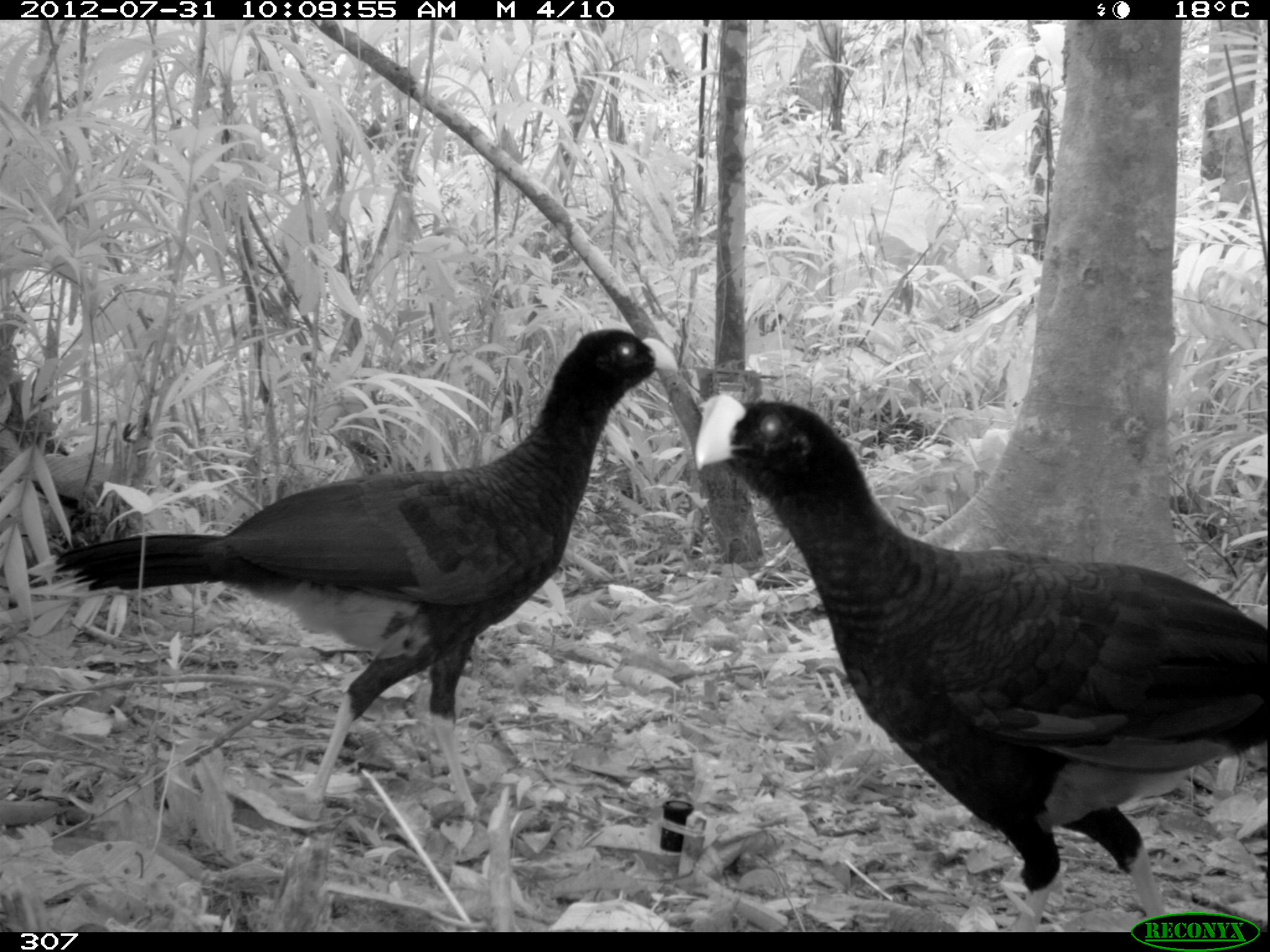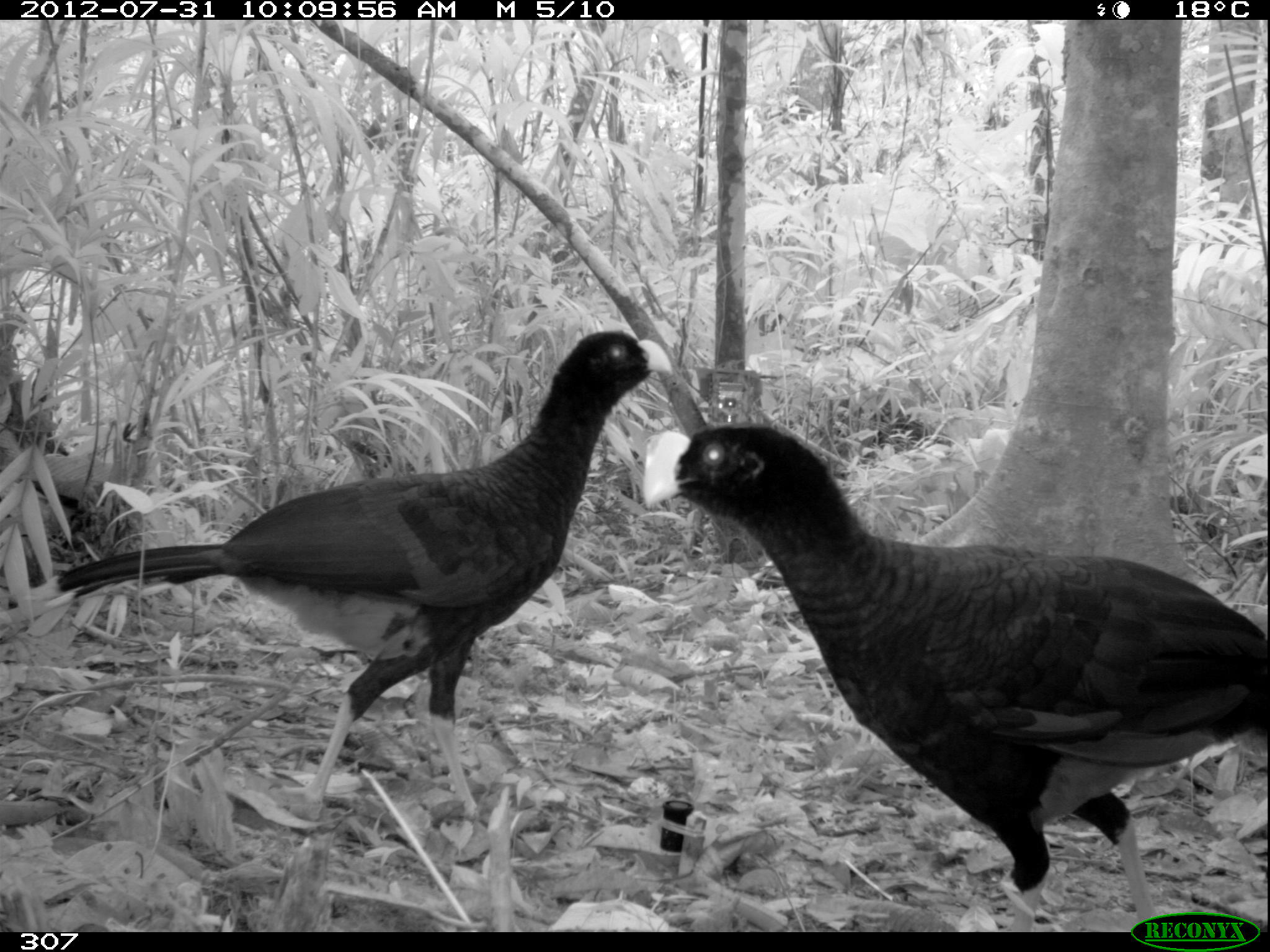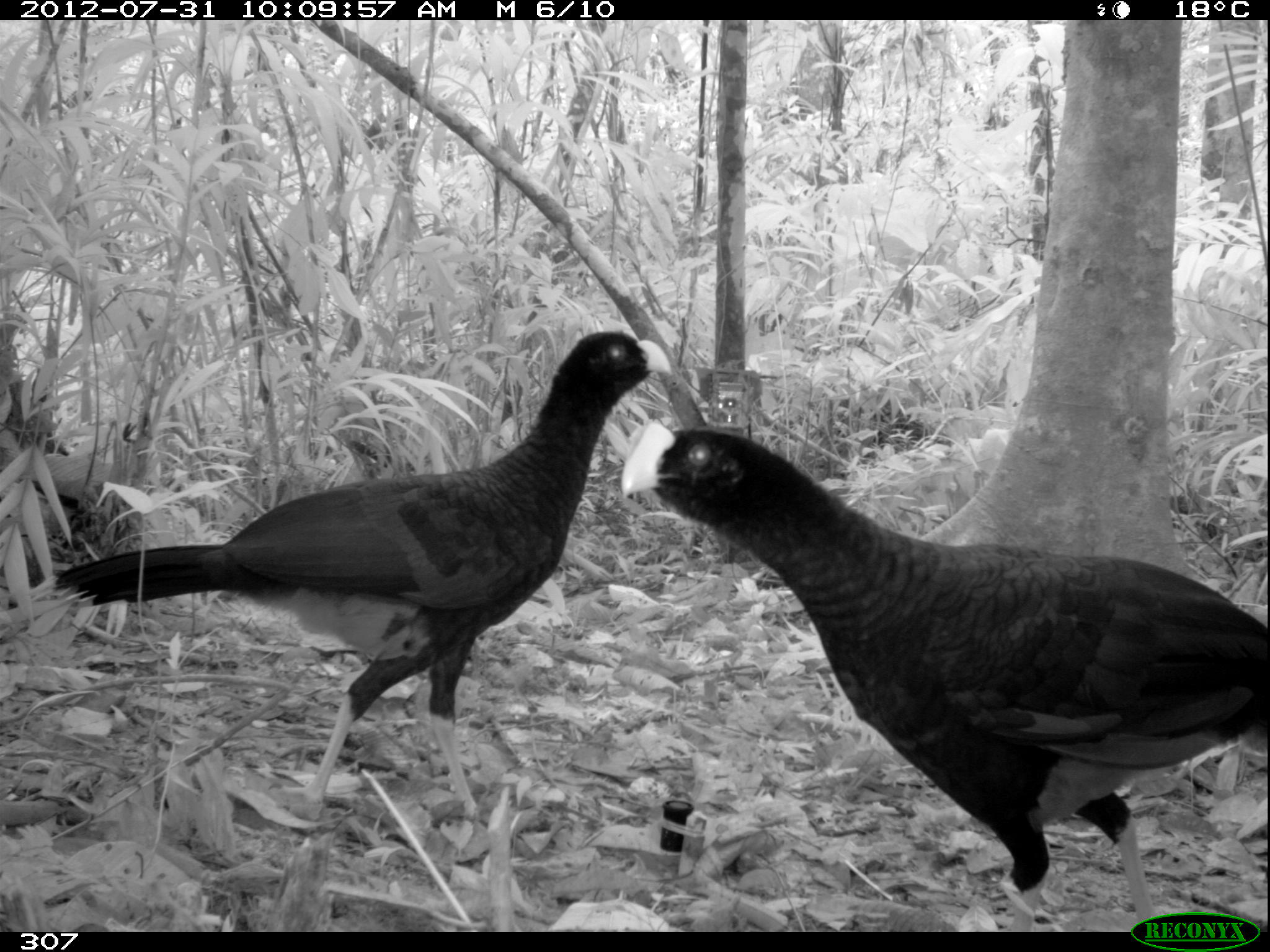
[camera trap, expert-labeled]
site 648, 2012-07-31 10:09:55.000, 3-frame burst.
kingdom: Animalia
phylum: Chordata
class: Aves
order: Galliformes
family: Cracidae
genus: Mitu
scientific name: Mitu tuberosum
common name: razor-billed curassow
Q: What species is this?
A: Mitu tuberosum (razor-billed curassow).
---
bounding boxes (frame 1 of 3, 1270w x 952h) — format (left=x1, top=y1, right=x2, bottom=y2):
mitu tuberosum: (left=691, top=366, right=1269, bottom=930); (left=38, top=325, right=681, bottom=817)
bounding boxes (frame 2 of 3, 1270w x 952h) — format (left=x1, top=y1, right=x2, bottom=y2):
mitu tuberosum: (left=635, top=418, right=1270, bottom=929); (left=32, top=324, right=678, bottom=823)